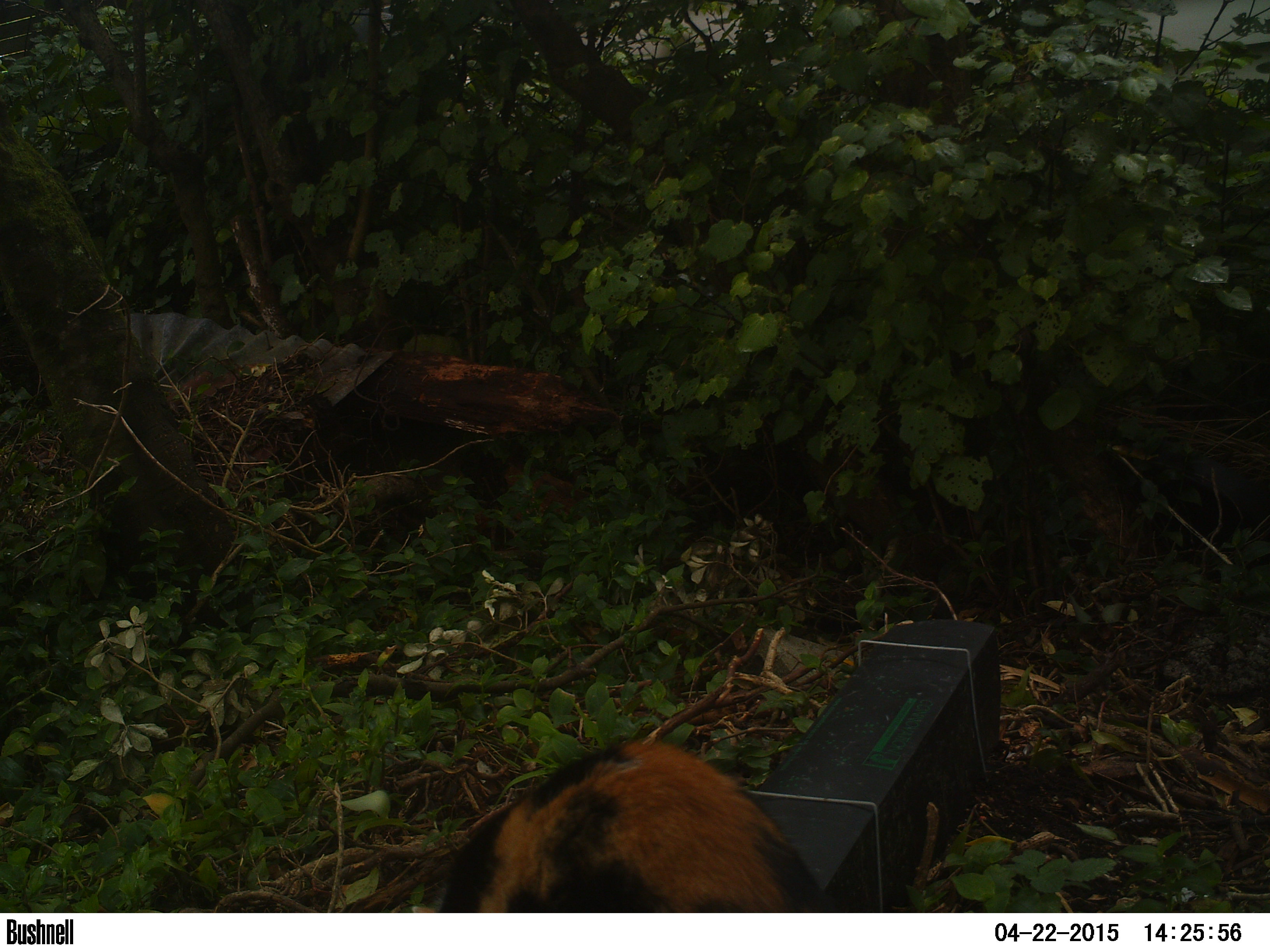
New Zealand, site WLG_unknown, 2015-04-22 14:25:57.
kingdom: Animalia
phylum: Chordata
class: Mammalia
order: Carnivora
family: Felidae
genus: Felis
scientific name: Felis catus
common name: domestic cat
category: cat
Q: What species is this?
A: Cat (domestic cat) (Felis catus).